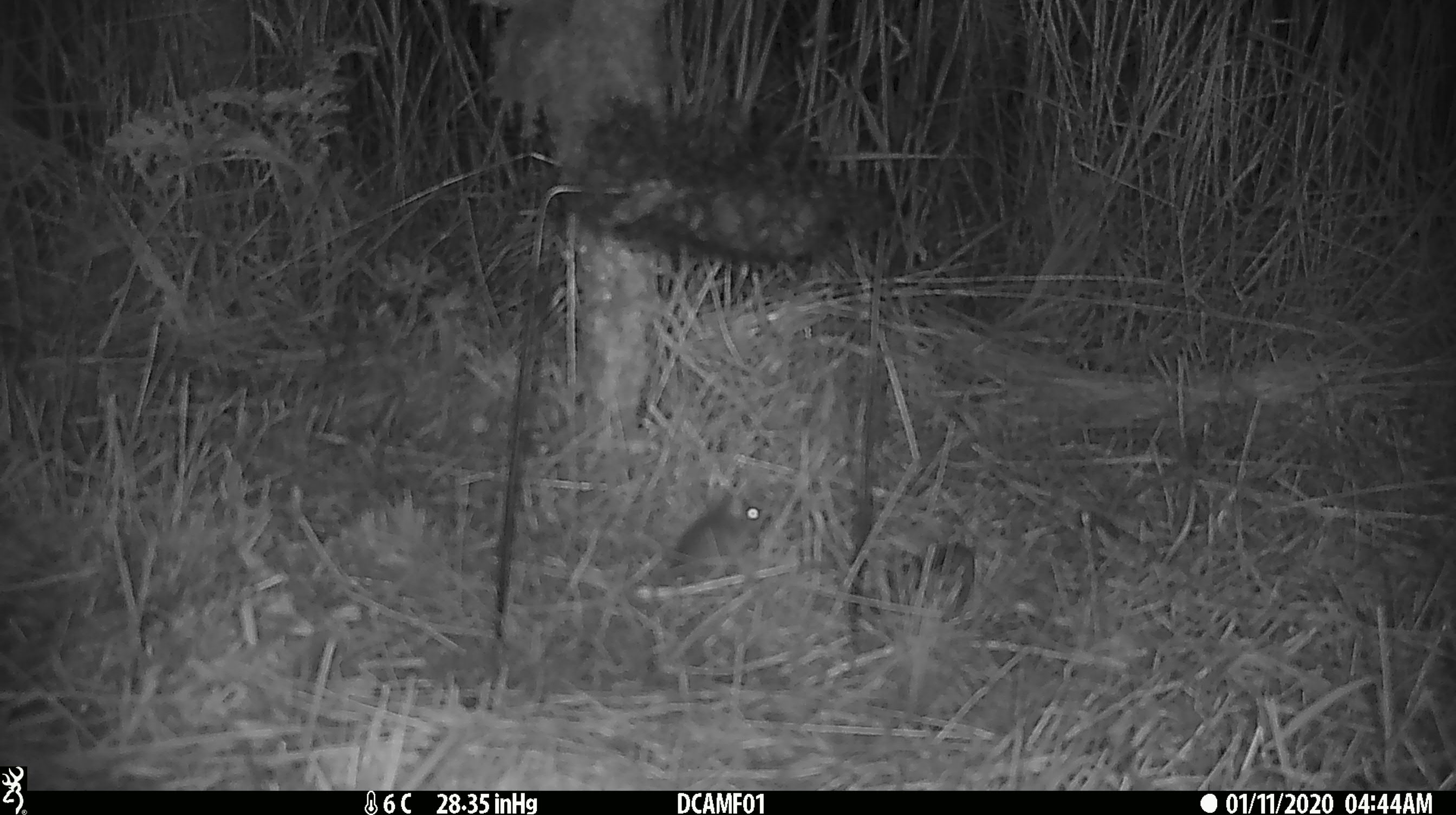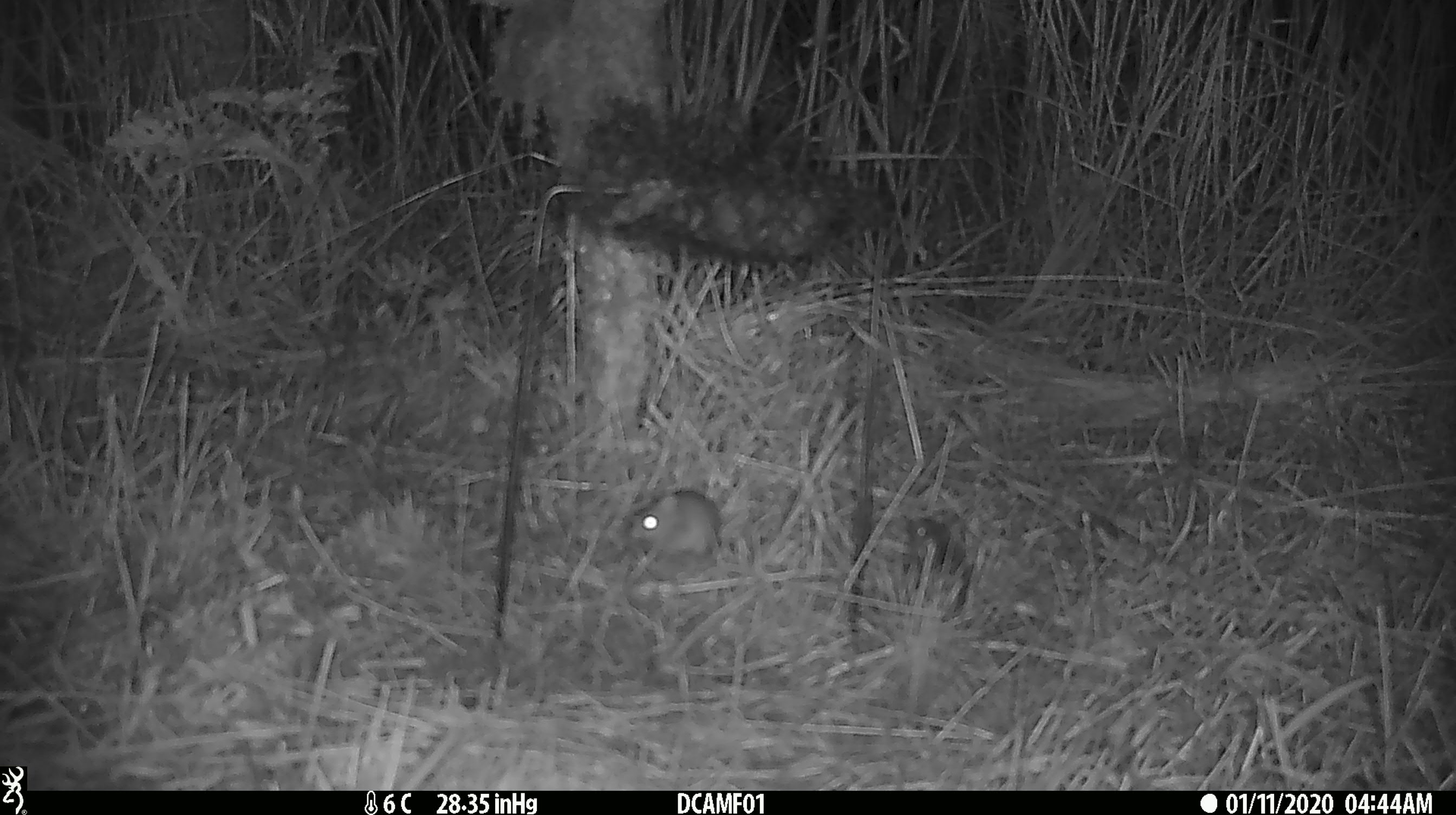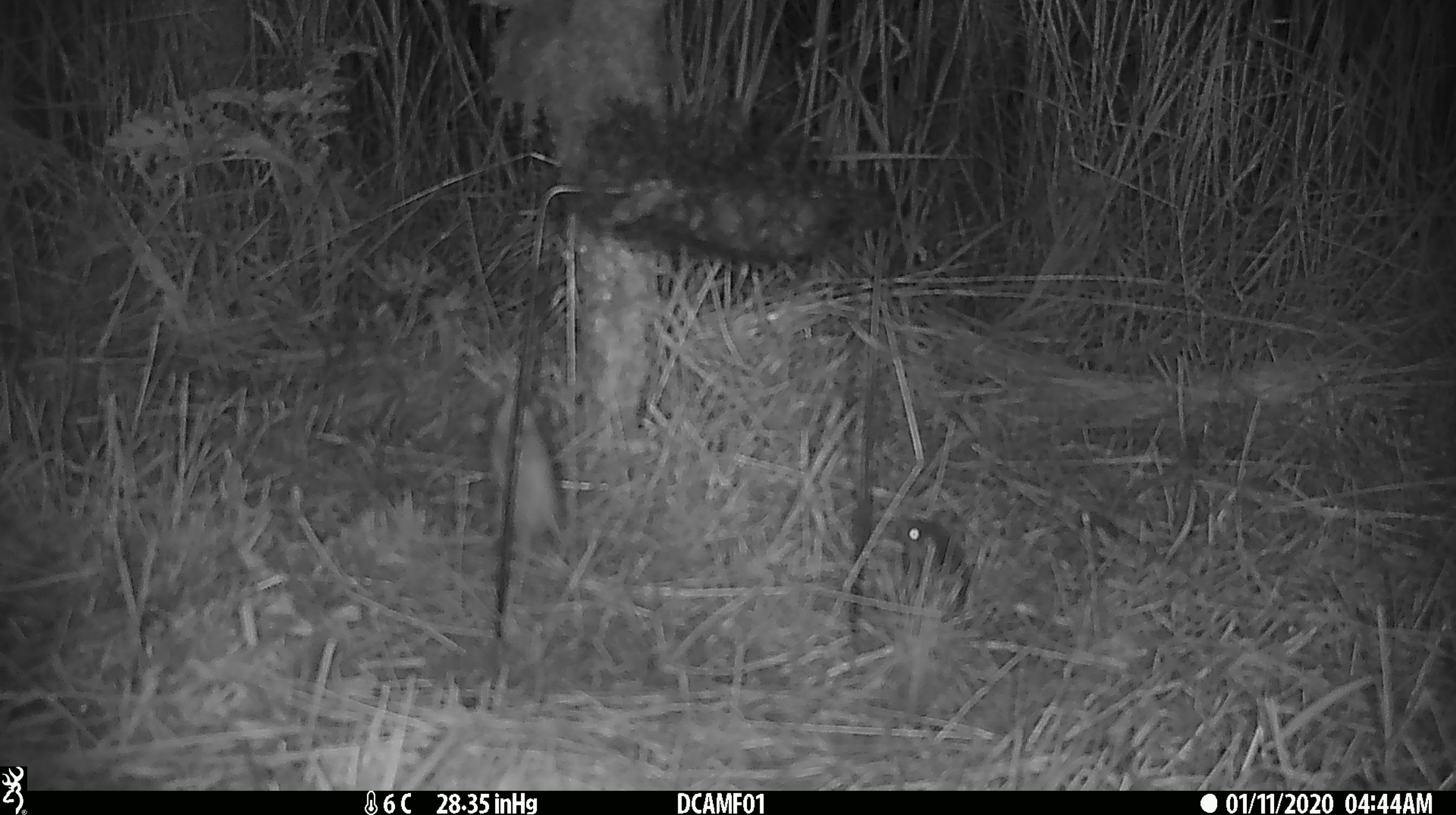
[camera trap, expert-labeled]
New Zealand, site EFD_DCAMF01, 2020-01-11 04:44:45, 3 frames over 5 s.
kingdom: Animalia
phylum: Chordata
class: Mammalia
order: Rodentia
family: Muridae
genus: Mus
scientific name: Mus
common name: mouse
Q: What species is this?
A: Mouse (Mus).